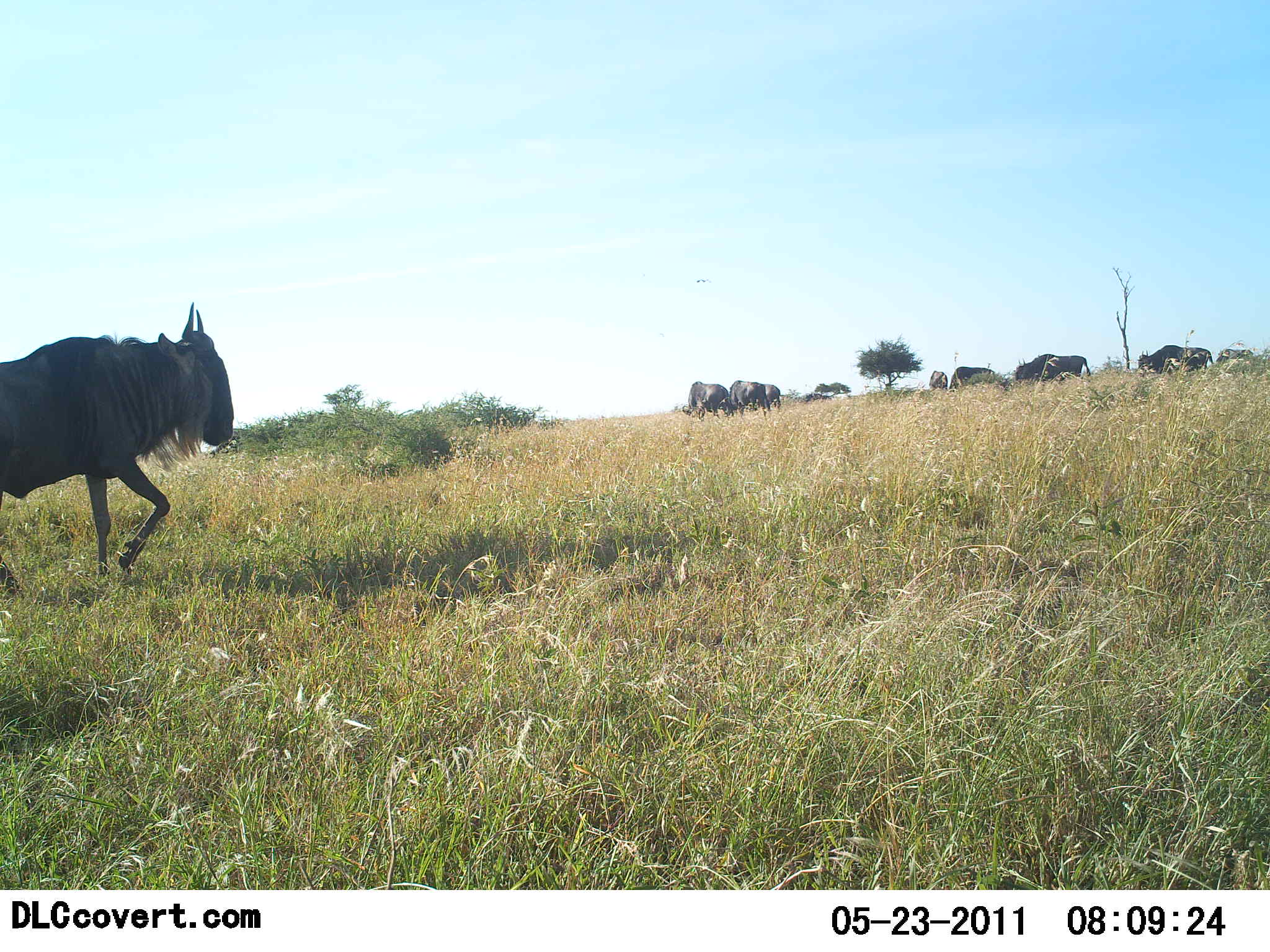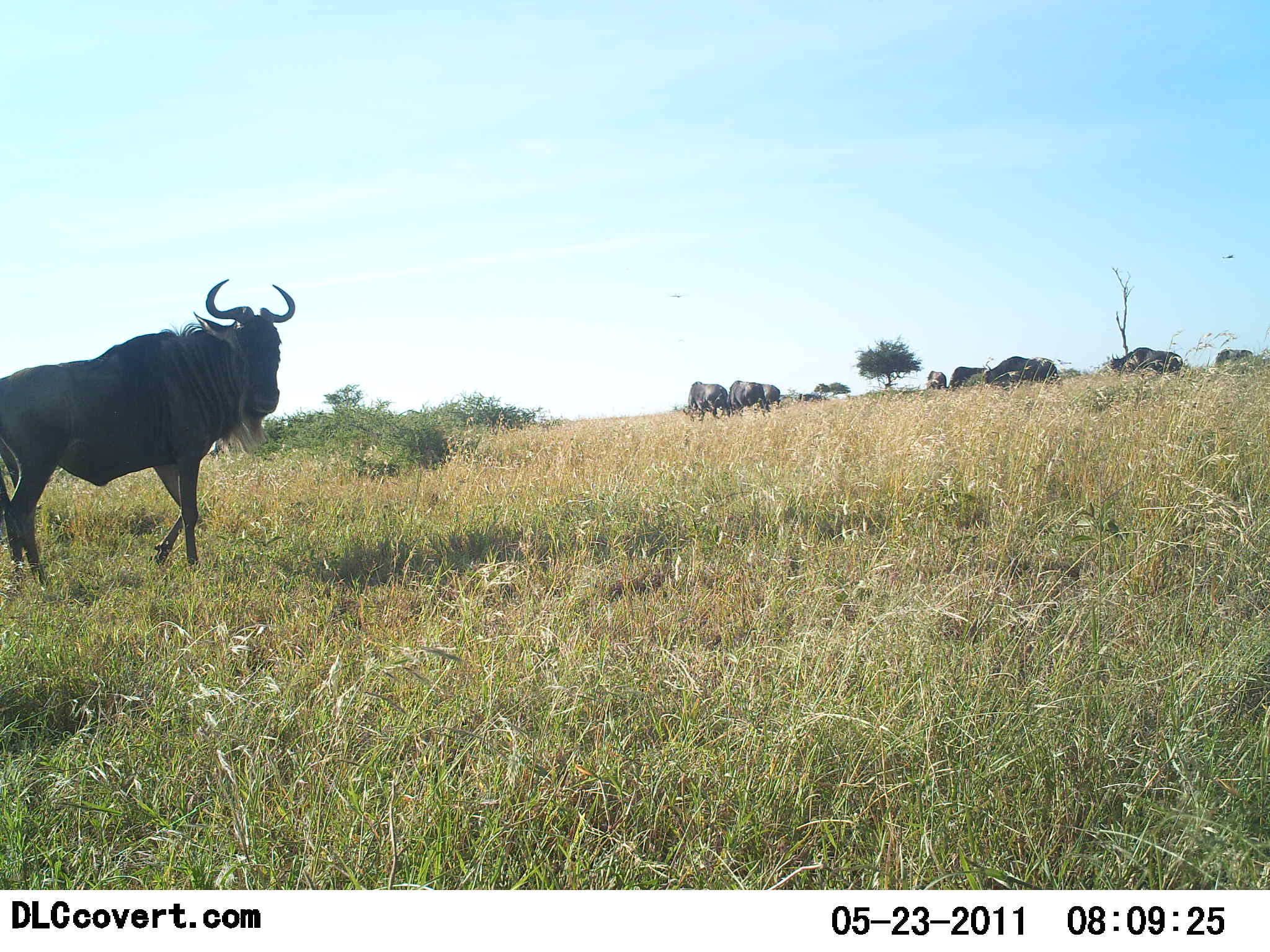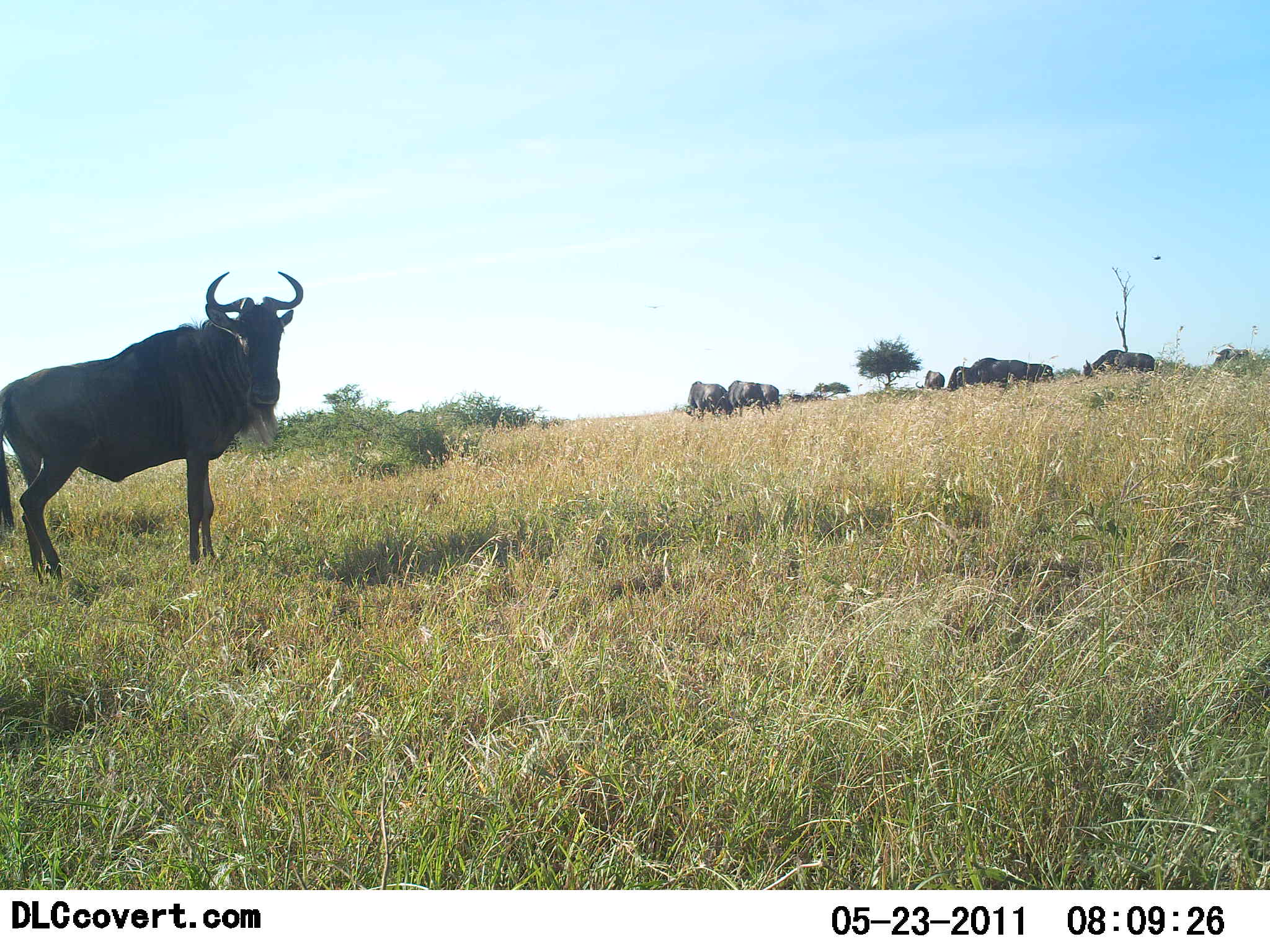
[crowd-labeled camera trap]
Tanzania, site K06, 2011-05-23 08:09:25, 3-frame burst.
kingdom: Animalia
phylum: Chordata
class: Mammalia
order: Artiodactyla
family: Bovidae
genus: Connochaetes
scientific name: Connochaetes taurinus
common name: blue wildebeest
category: wildebeest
Wildebeest (blue wildebeest) (Connochaetes taurinus), count 9. Behavior (volunteer vote fractions): standing 42%, resting 0%, moving 83%, interacting 0%. Young present (vote fraction): 0%. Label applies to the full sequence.